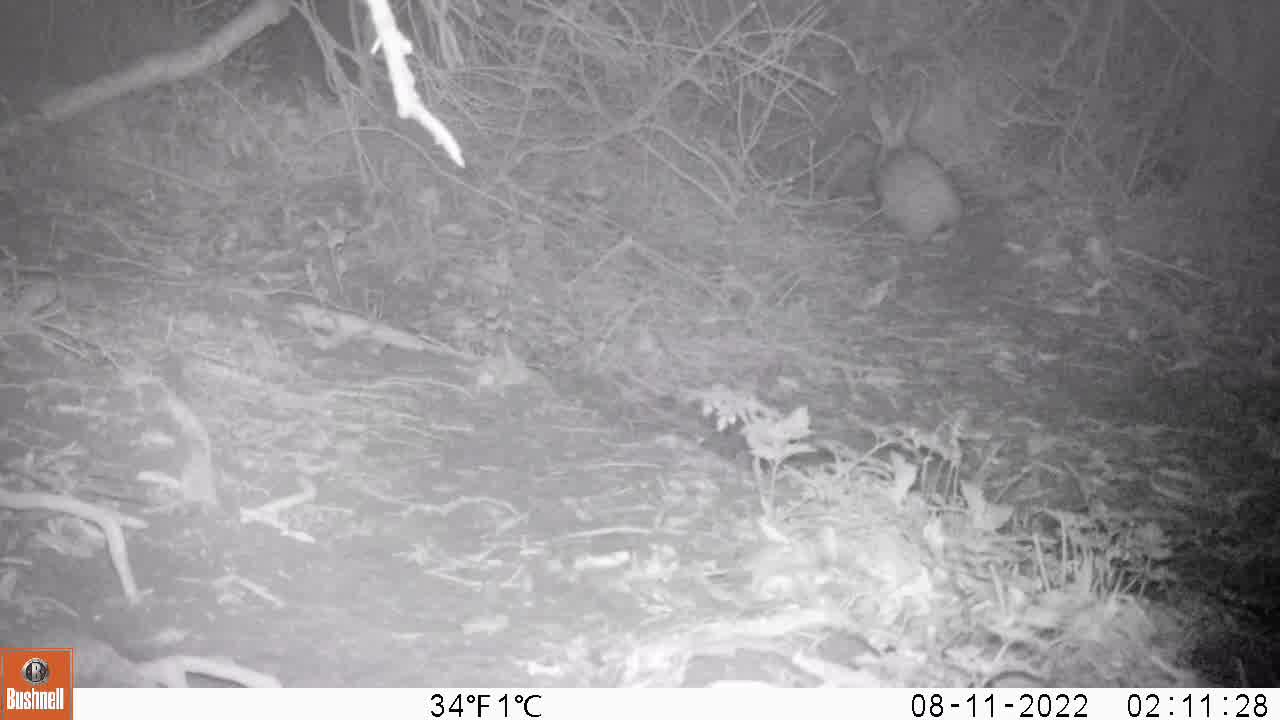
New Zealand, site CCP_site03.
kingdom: Animalia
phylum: Chordata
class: Mammalia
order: Lagomorpha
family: Leporidae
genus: Oryctolagus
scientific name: Oryctolagus cuniculus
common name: european rabbit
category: rabbit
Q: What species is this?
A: Rabbit (european rabbit) (Oryctolagus cuniculus).